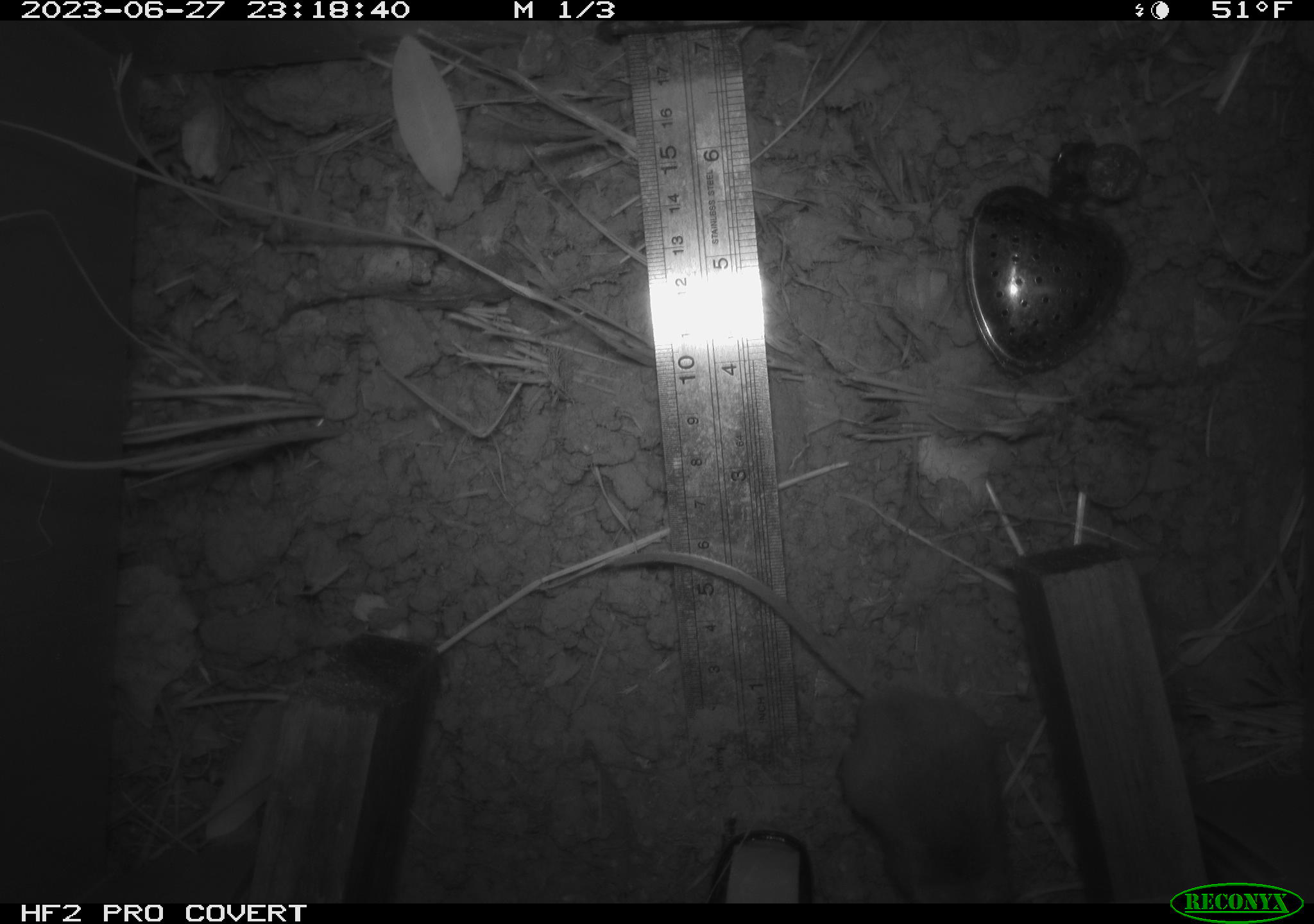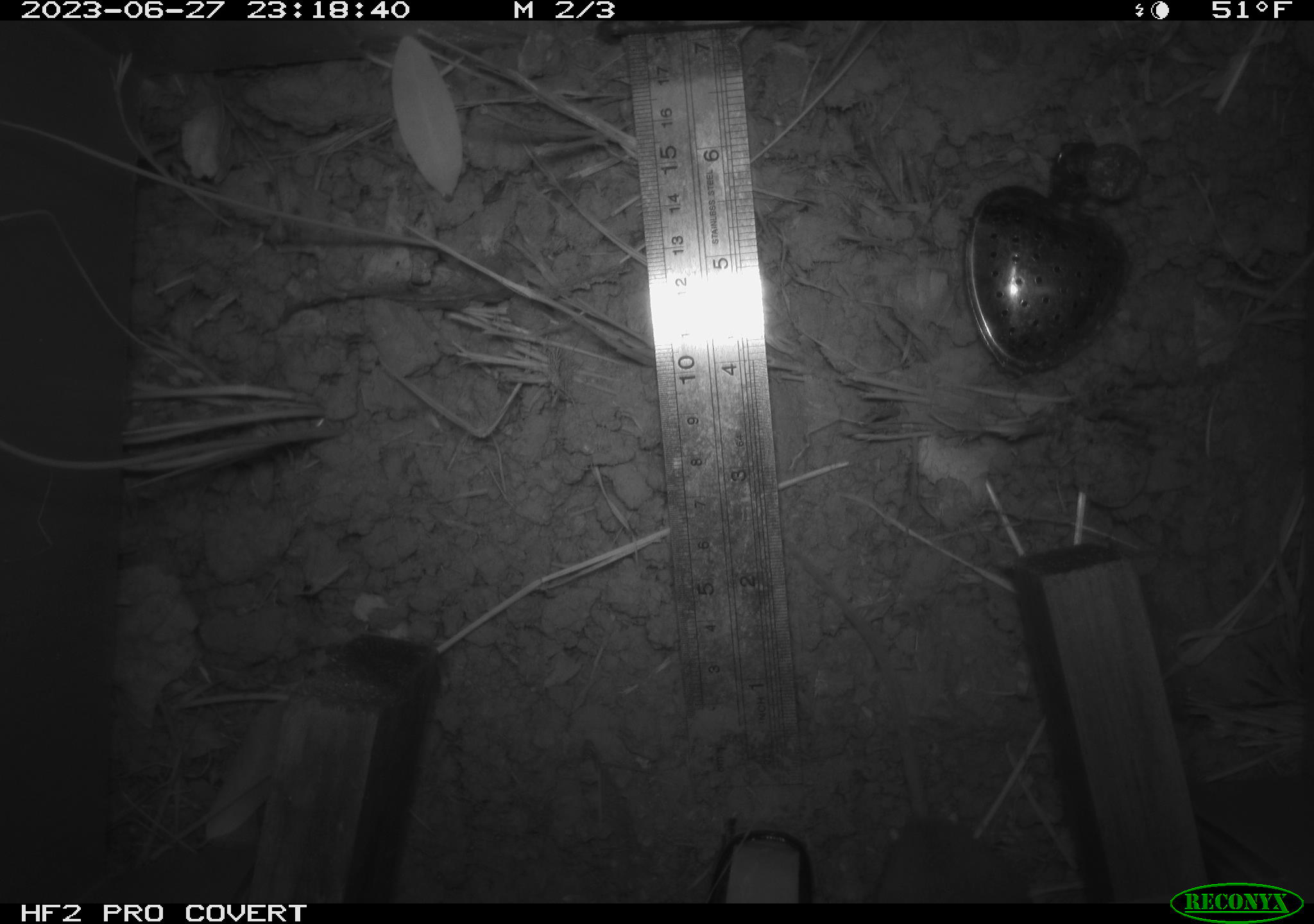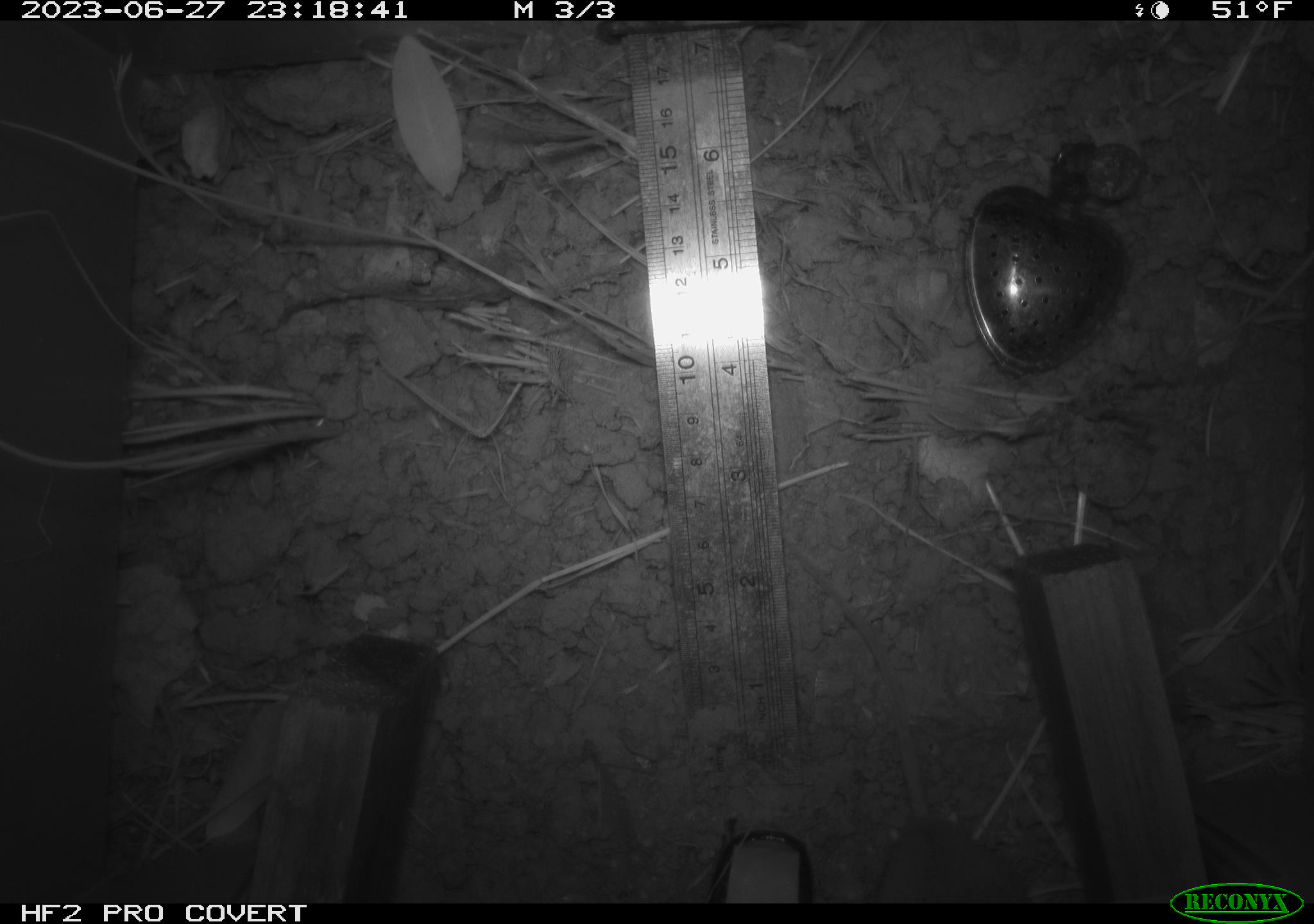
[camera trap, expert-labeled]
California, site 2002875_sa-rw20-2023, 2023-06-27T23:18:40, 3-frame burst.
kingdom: Animalia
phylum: Chordata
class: Mammalia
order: Rodentia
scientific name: Rodentia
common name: mouse species